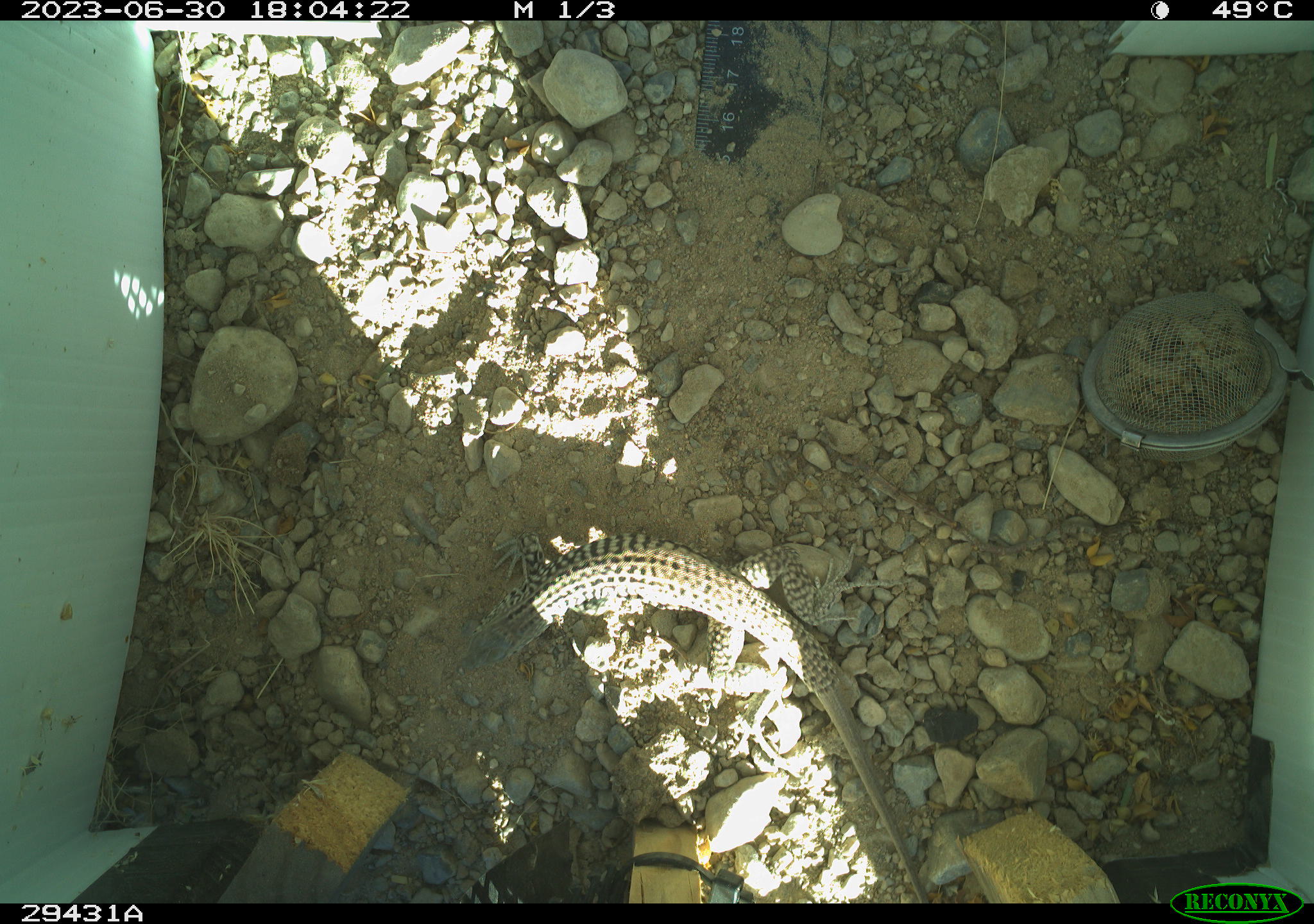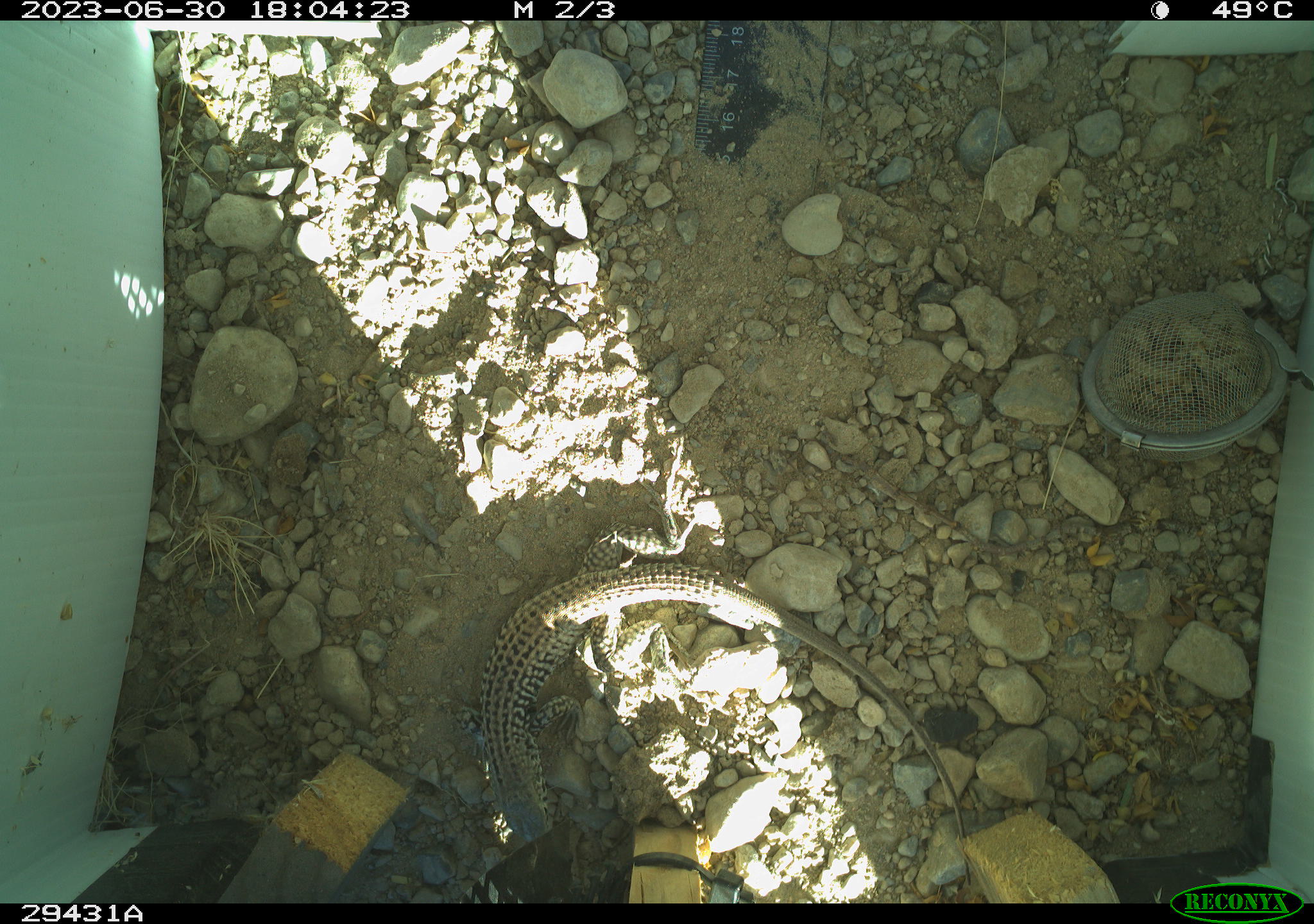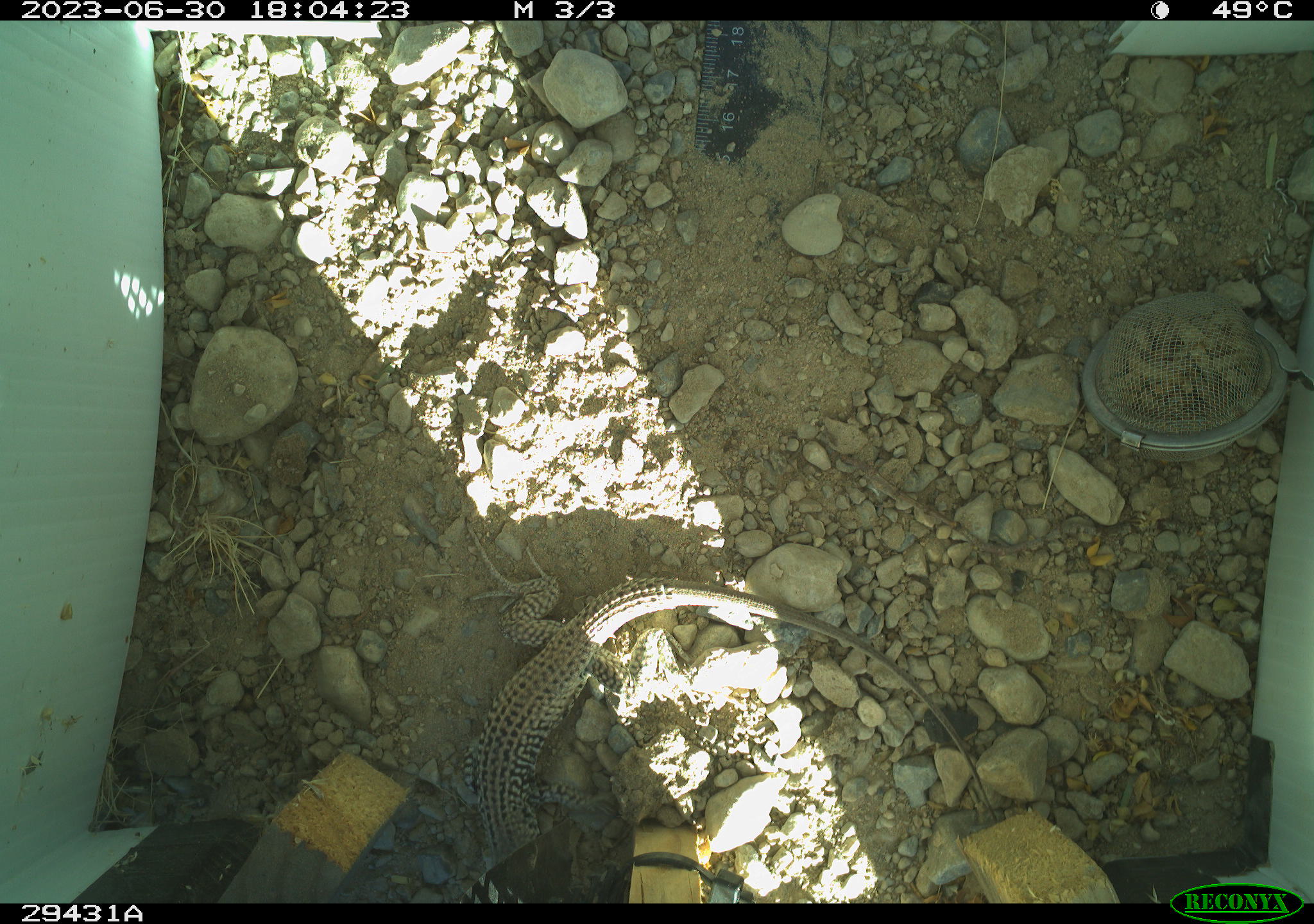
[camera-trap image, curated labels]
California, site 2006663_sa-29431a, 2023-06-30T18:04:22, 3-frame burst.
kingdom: Animalia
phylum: Chordata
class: Reptilia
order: Squamata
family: Teiidae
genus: Aspidoscelis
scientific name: Aspidoscelis tigris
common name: western whiptail